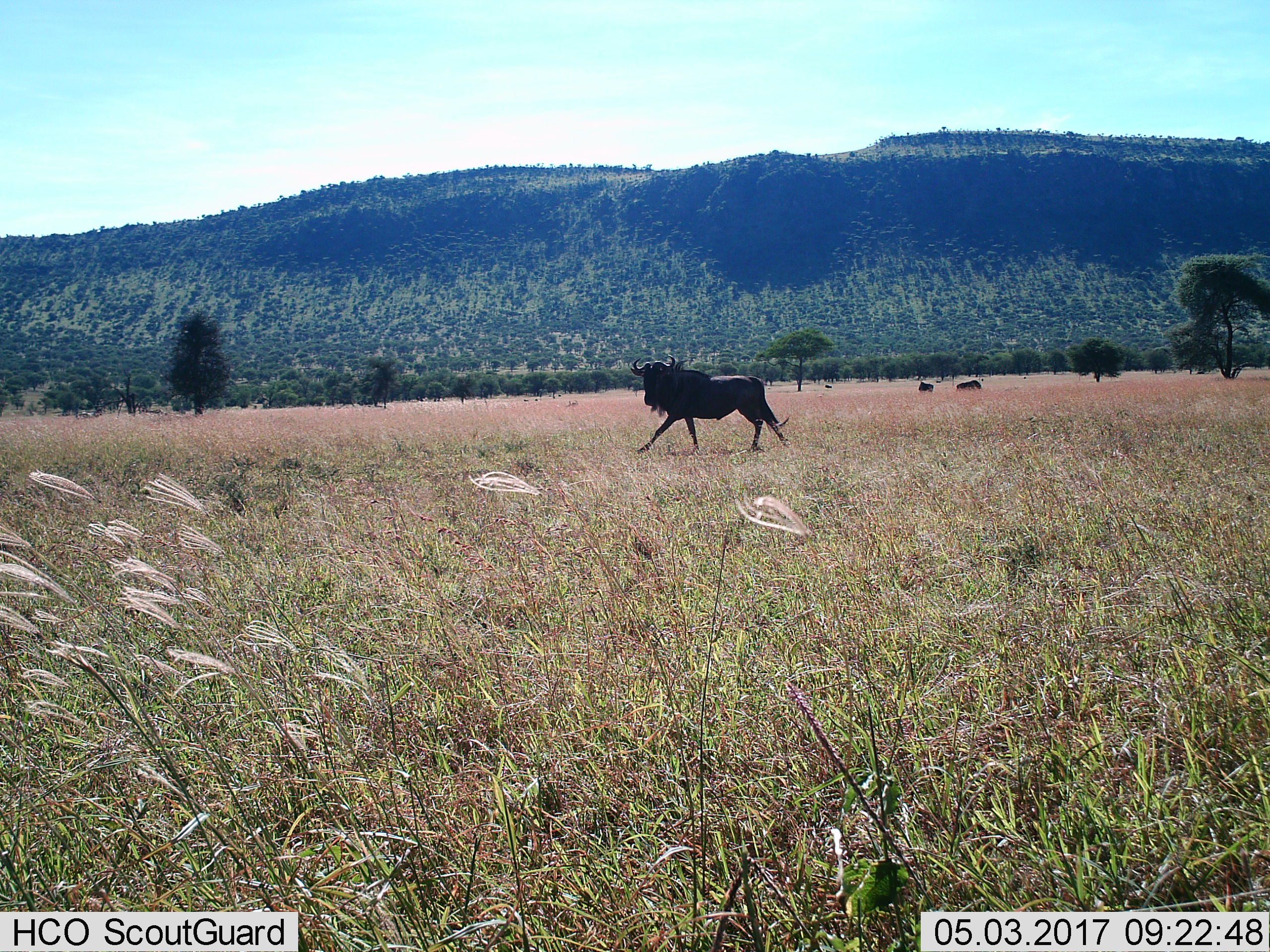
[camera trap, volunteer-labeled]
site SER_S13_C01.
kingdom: Animalia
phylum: Chordata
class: Mammalia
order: Artiodactyla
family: Bovidae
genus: Connochaetes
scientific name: Connochaetes taurinus taurinus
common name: blue wildebeest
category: wildebeestblue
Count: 3.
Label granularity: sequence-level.